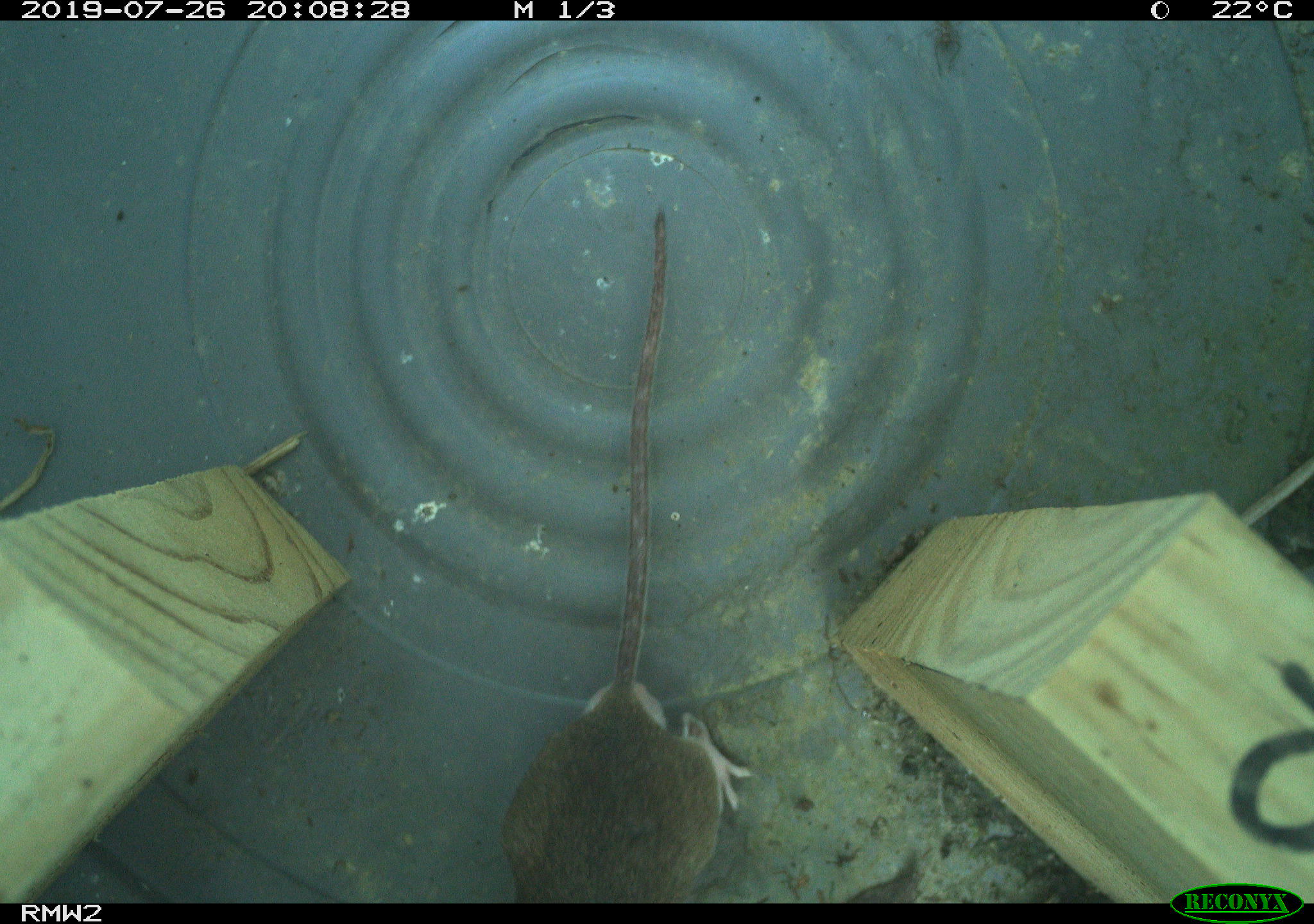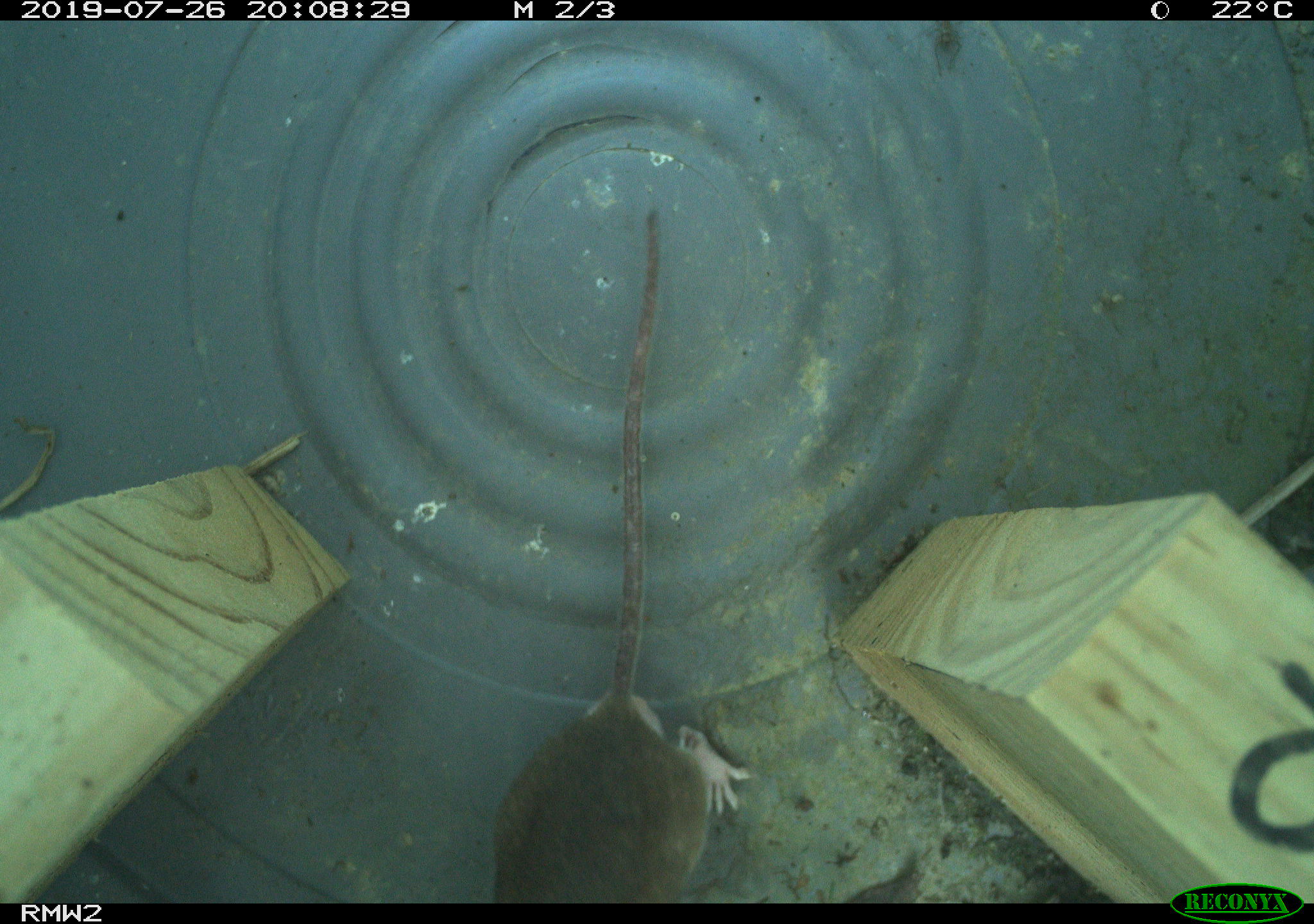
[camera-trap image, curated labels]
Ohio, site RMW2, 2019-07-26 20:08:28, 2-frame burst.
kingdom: Animalia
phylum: Chordata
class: Mammalia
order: Rodentia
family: Cricetidae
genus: Peromyscus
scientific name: Peromyscus leucopus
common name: white-footed mouse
White-footed mouse (Peromyscus leucopus).